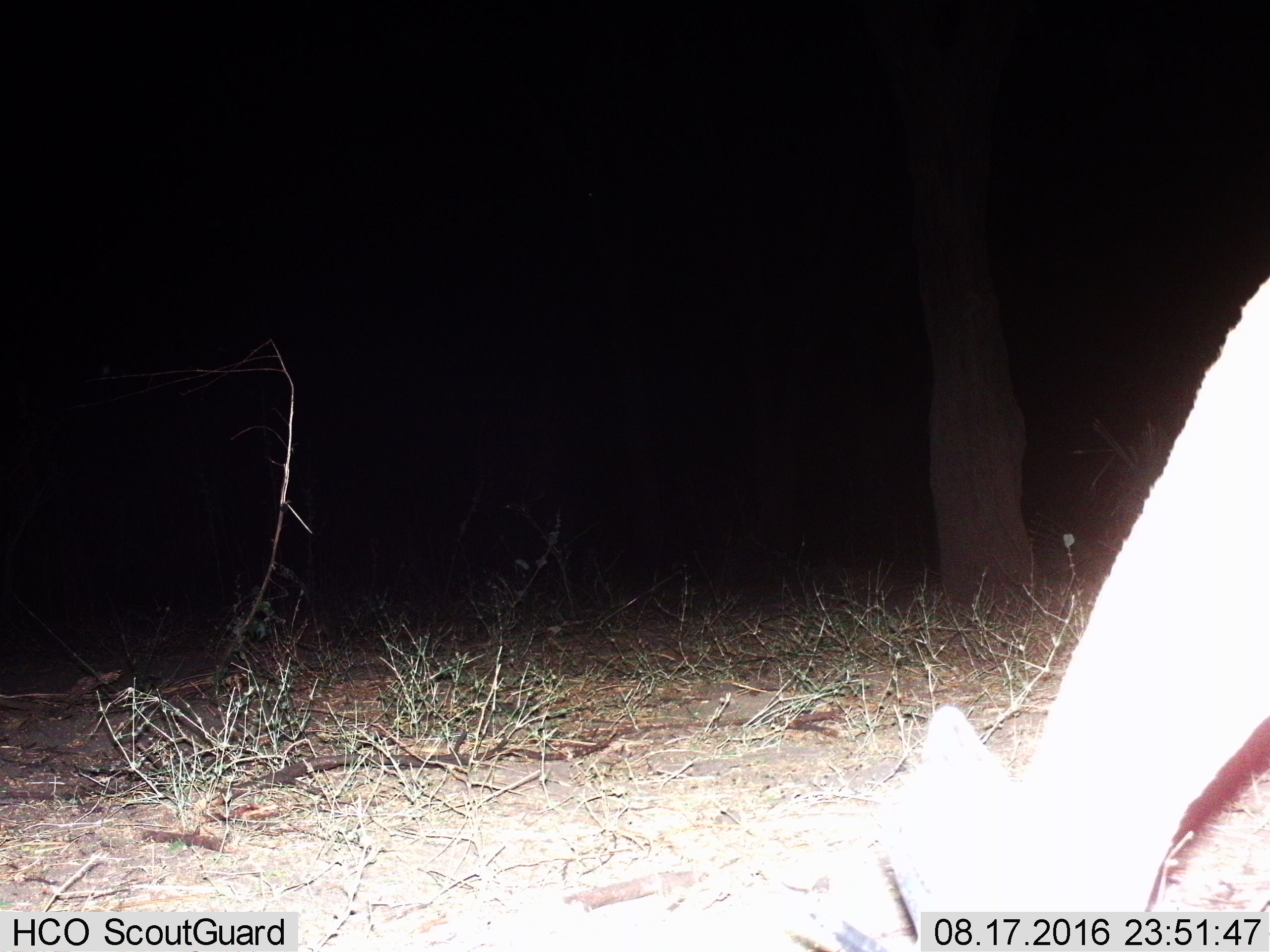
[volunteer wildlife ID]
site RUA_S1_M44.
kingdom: Animalia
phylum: Chordata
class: Mammalia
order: Artiodactyla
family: Bovidae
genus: Aepyceros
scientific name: Aepyceros melampus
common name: impala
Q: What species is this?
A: Impala (Aepyceros melampus).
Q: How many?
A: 1.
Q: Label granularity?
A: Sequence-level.